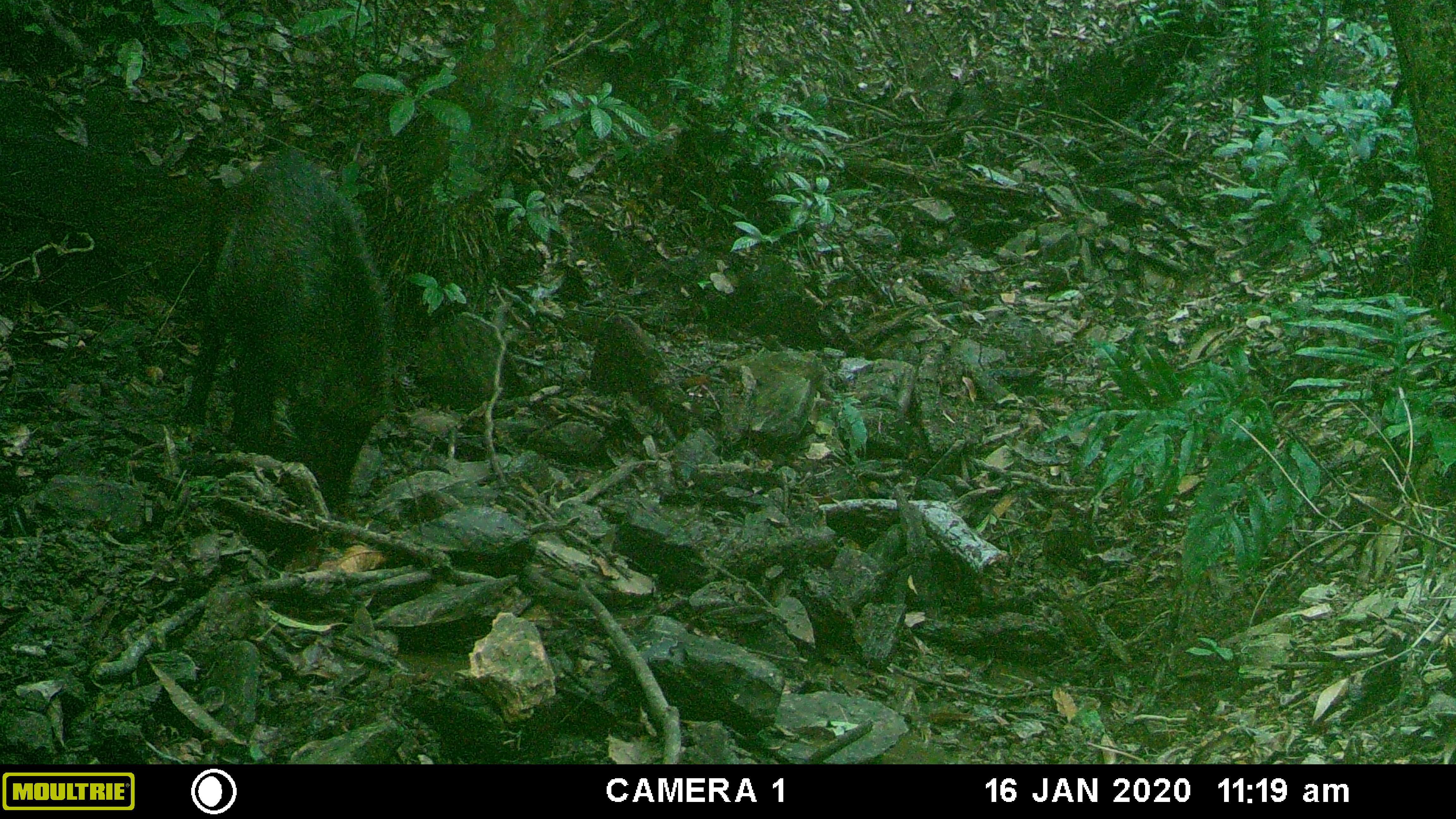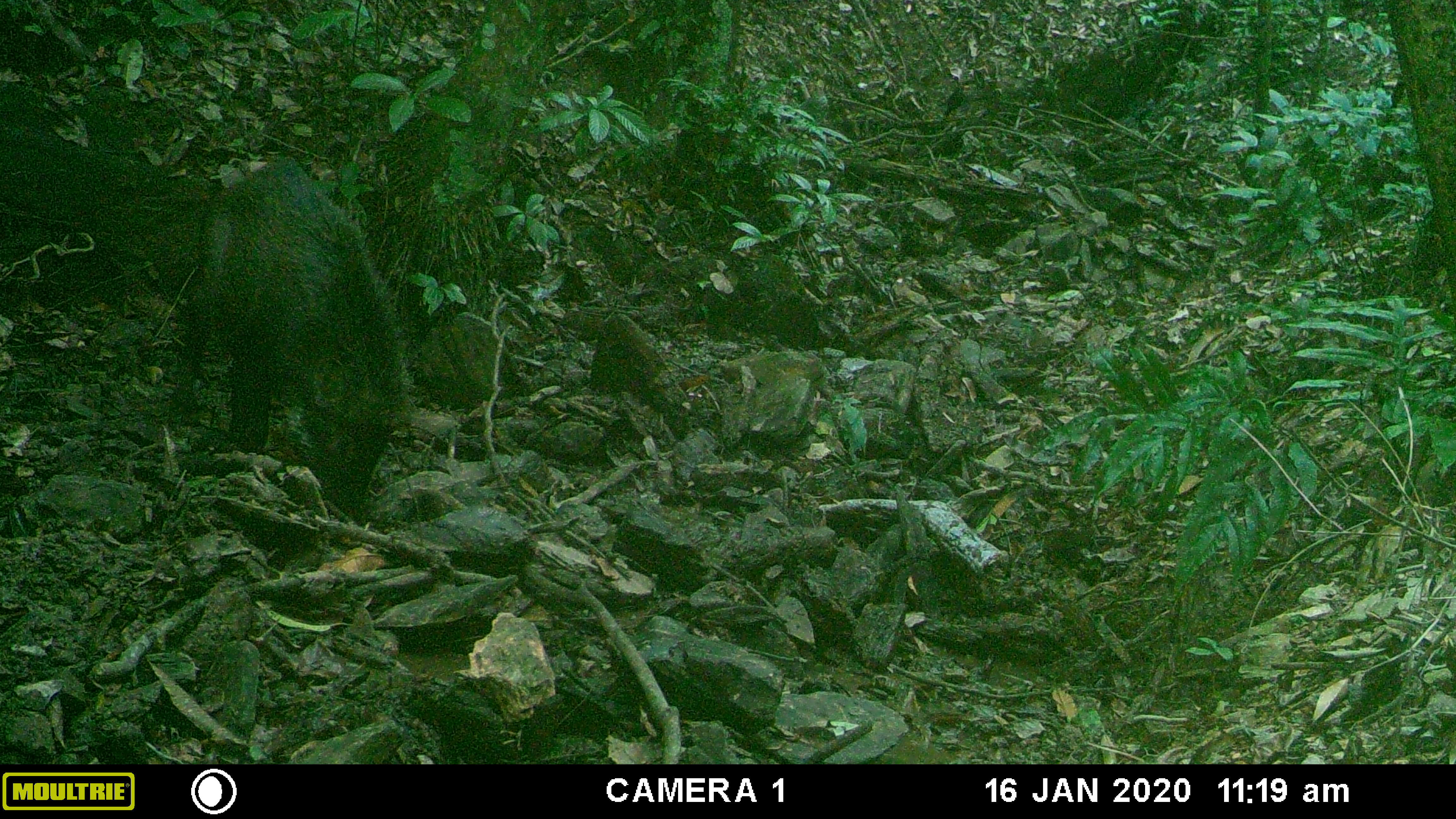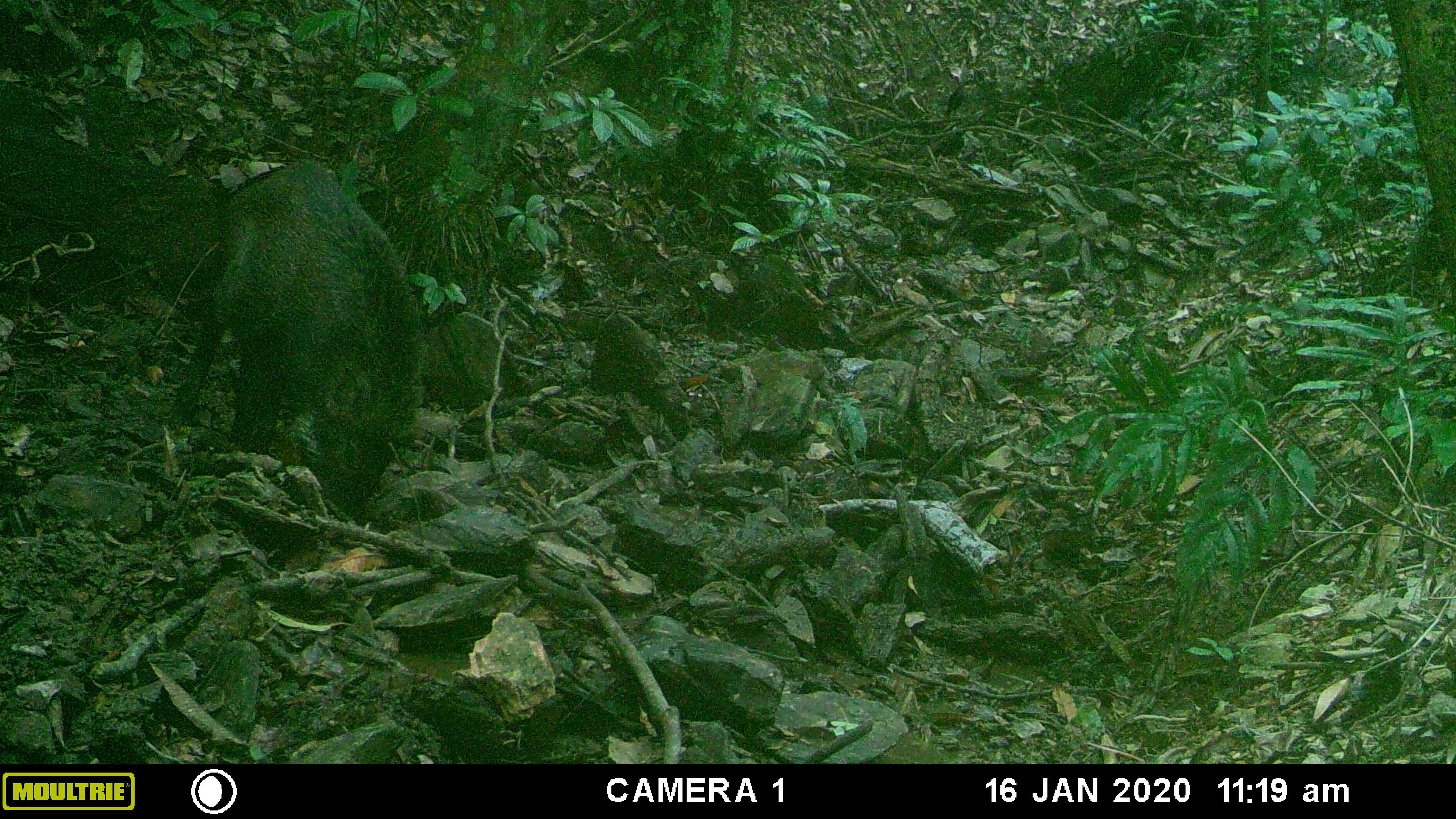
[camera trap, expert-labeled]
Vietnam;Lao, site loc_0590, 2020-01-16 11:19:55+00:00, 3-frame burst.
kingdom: Animalia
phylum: Chordata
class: Mammalia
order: Artiodactyla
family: Suidae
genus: Sus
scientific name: Sus scrofa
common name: eurasian wild pig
Eurasian wild pig (Sus scrofa). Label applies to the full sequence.